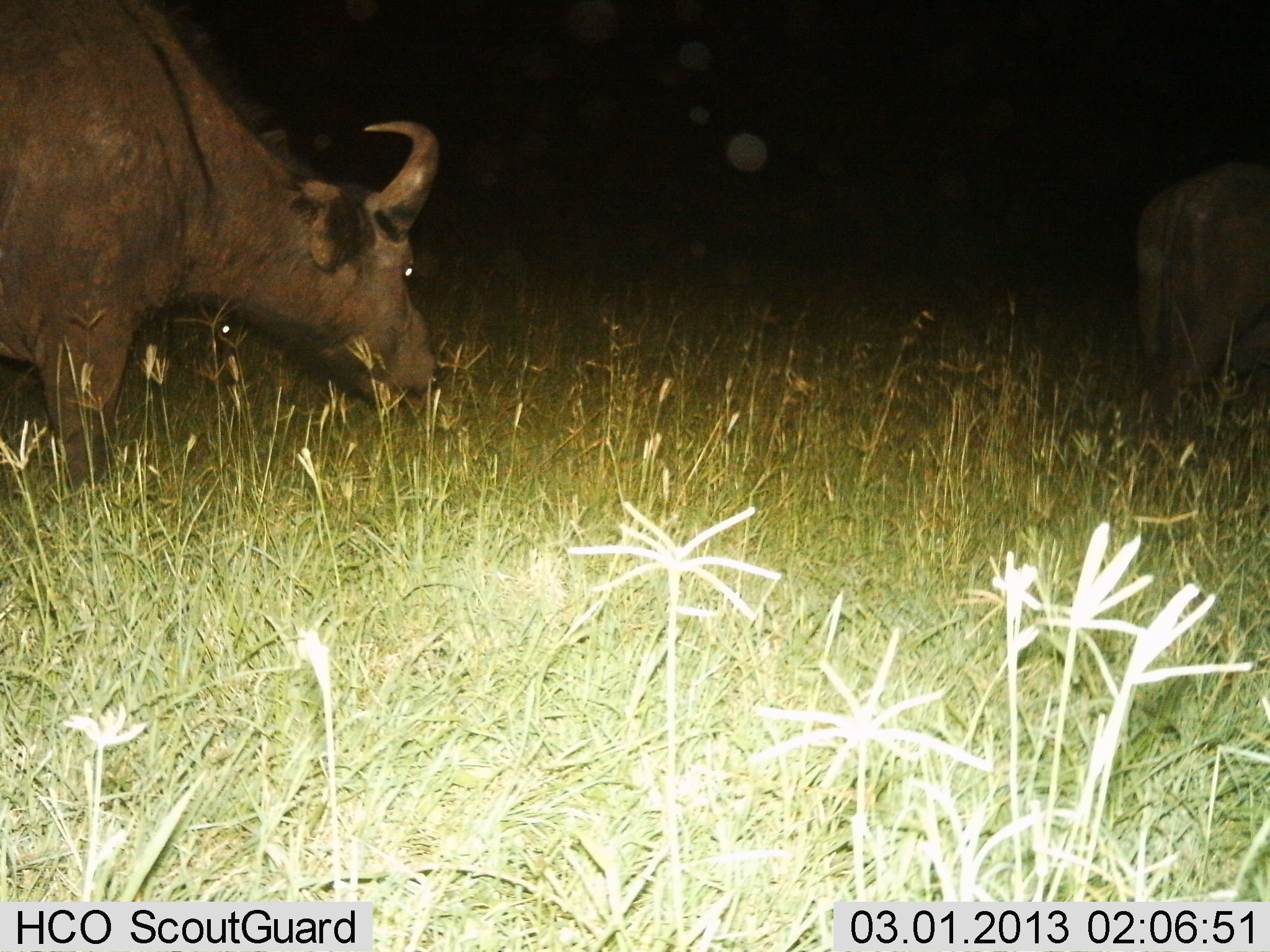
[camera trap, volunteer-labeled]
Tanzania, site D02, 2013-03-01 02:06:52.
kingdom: Animalia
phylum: Chordata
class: Mammalia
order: Artiodactyla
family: Bovidae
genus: Syncerus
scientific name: Syncerus caffer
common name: cape buffalo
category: buffalo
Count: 2.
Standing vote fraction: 52%.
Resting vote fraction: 0%.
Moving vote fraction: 9%.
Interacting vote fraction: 0%.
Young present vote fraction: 0%.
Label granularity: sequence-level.